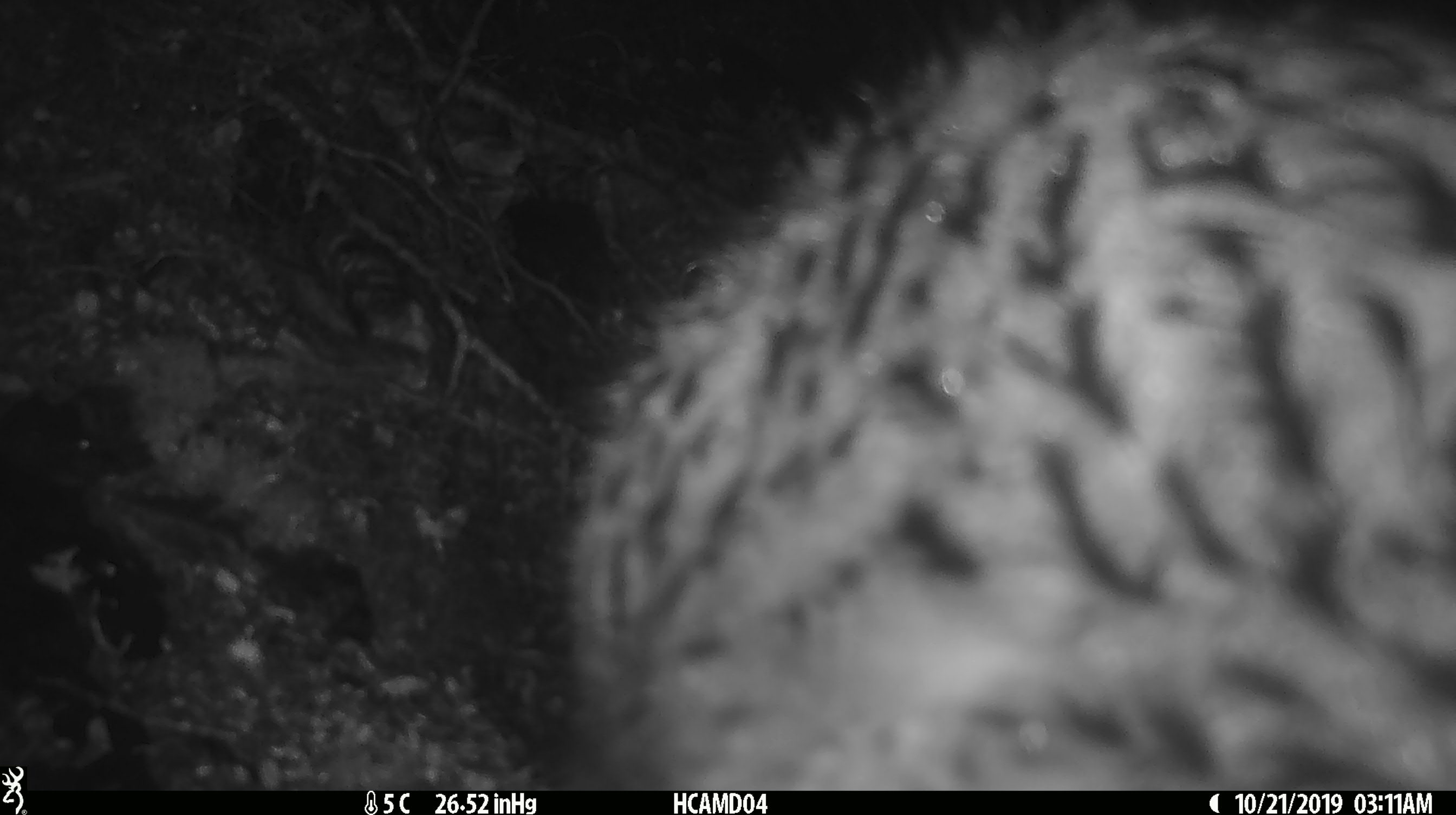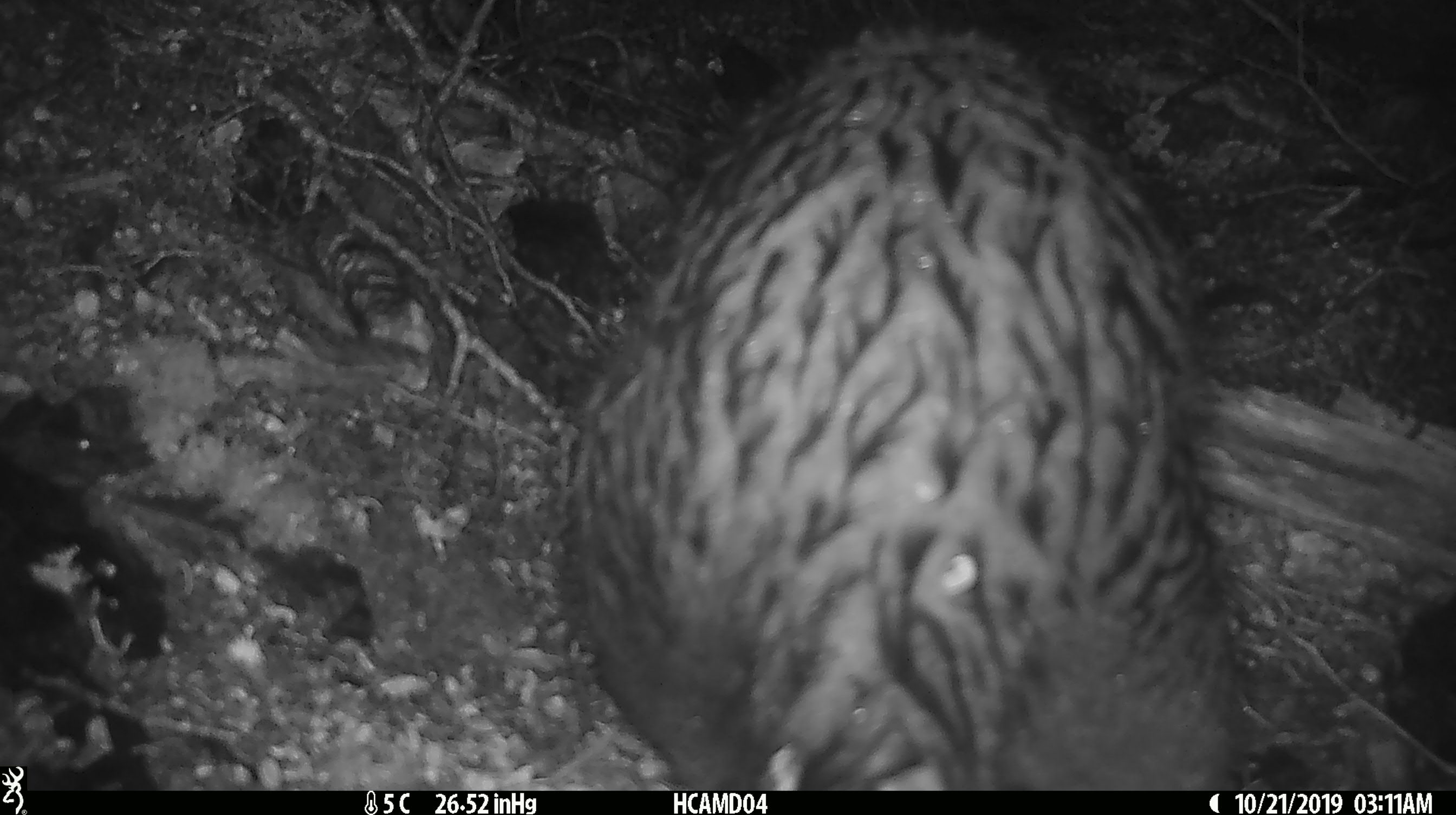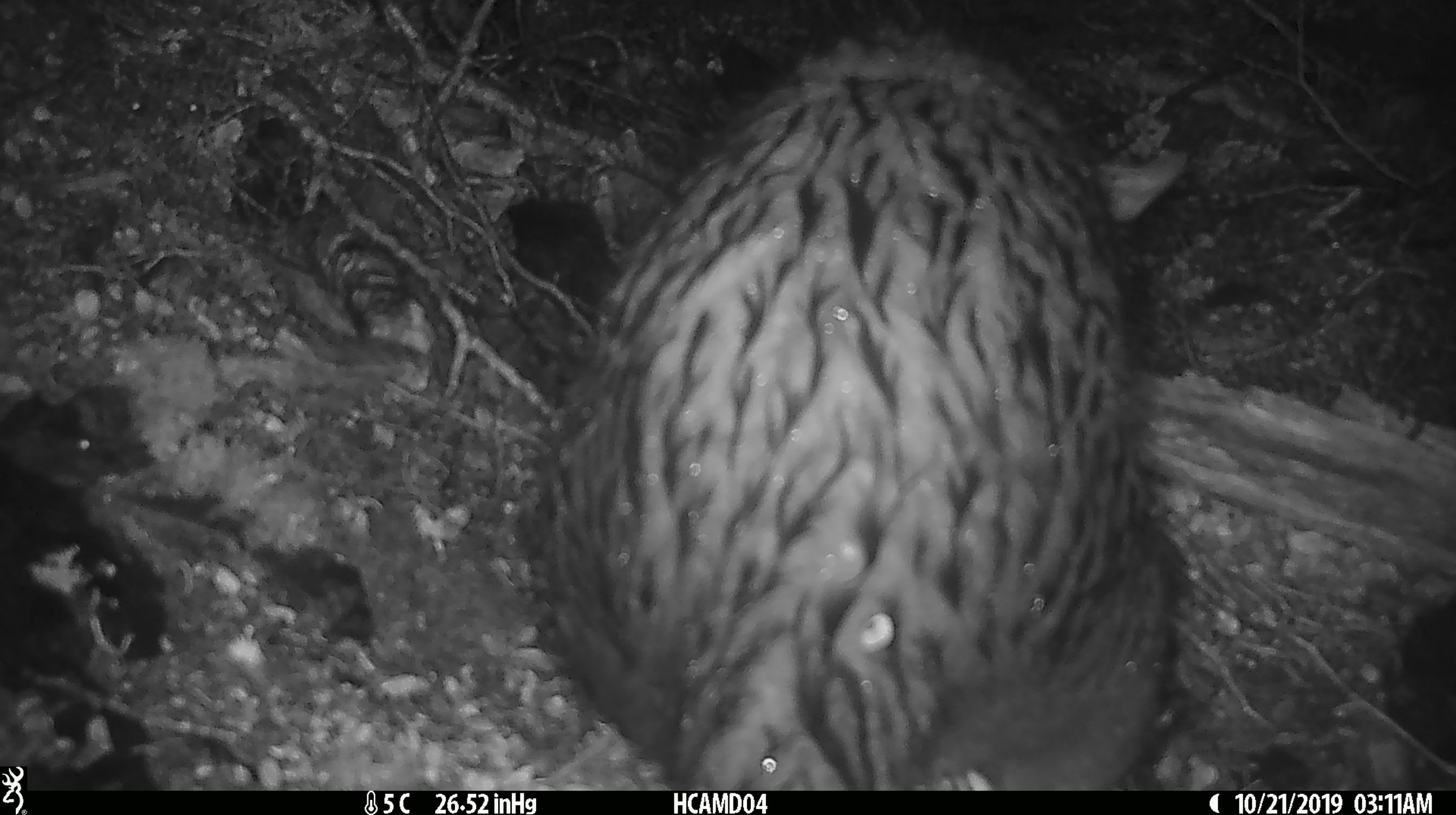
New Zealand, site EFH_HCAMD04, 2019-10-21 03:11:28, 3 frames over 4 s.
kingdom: Animalia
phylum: Chordata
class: Mammalia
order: Diprotodontia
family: Phalangeridae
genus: Trichosurus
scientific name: Trichosurus vulpecula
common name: common brushtail possum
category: possum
Possum (common brushtail possum) (Trichosurus vulpecula).